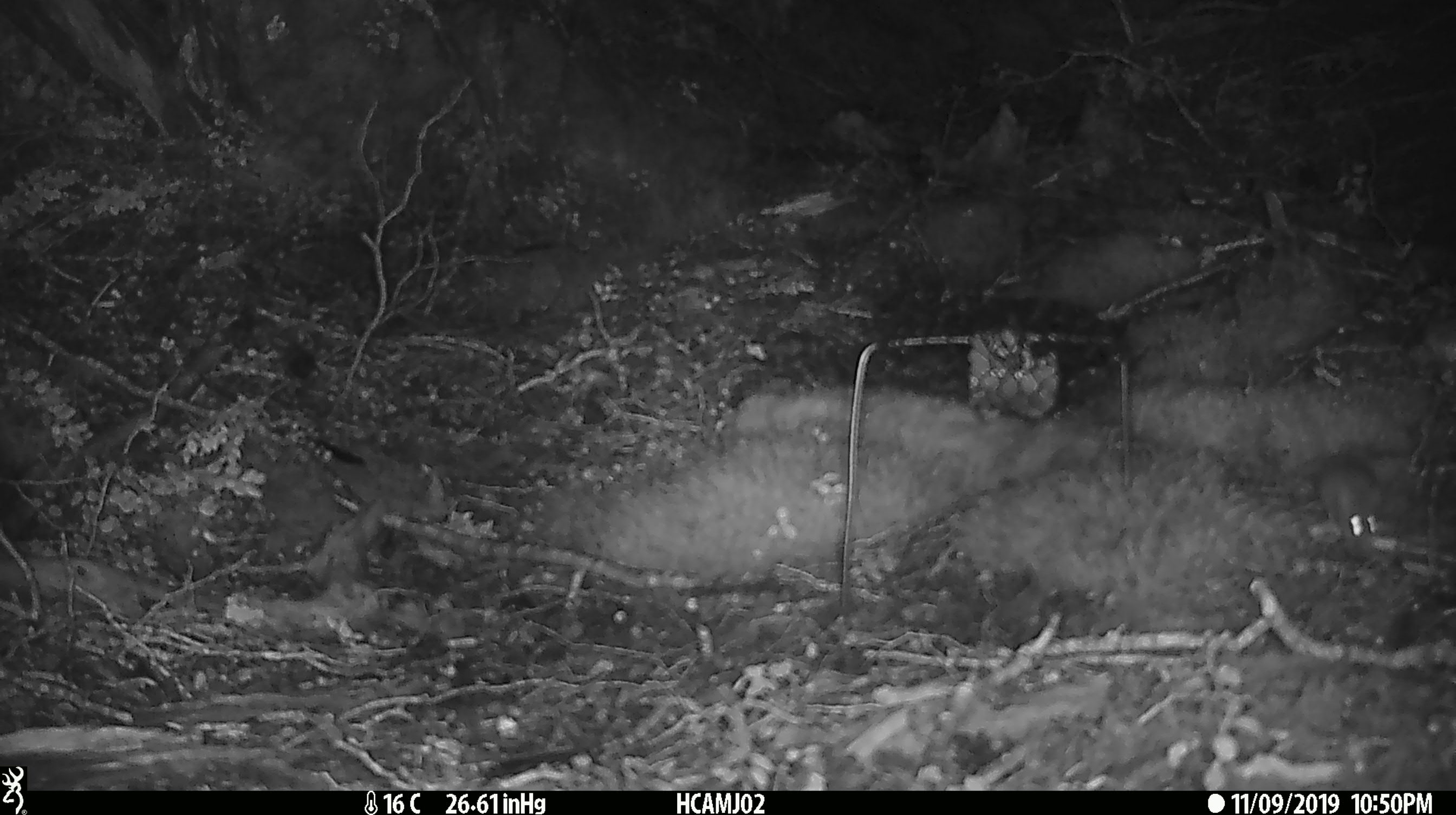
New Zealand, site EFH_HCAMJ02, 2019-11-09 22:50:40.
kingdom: Animalia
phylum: Chordata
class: Mammalia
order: Rodentia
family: Muridae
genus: Mus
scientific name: Mus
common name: mouse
Mouse (Mus).